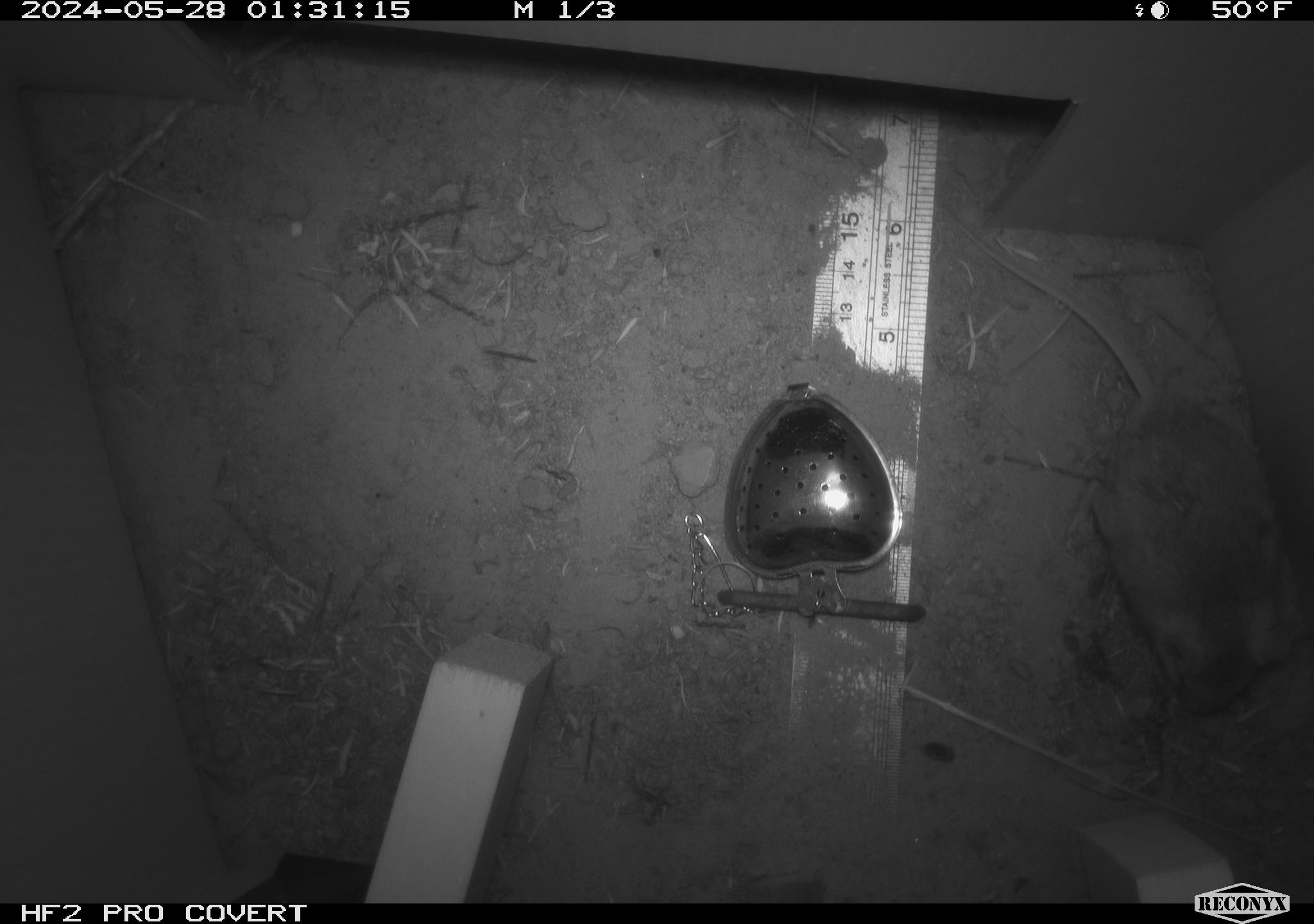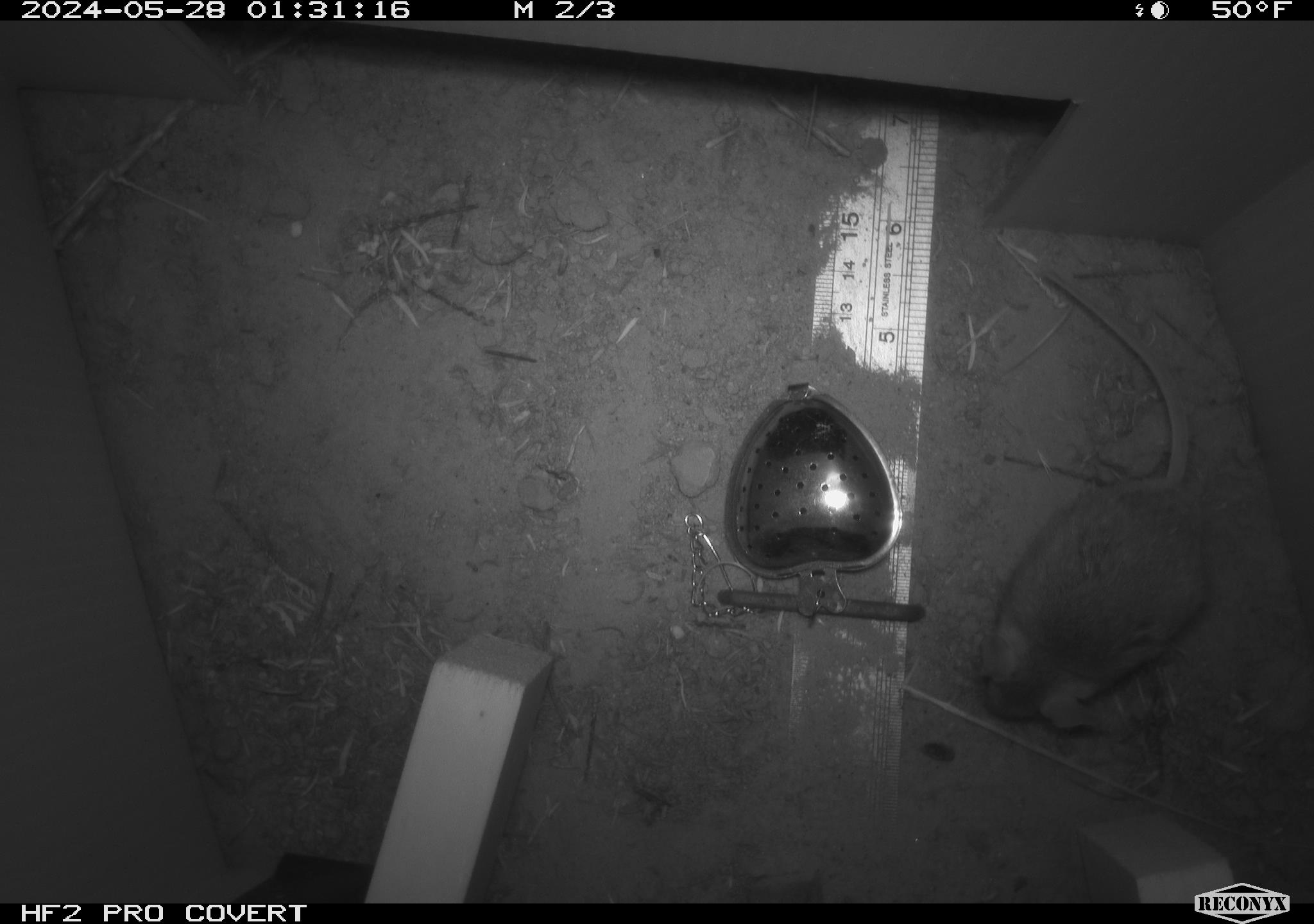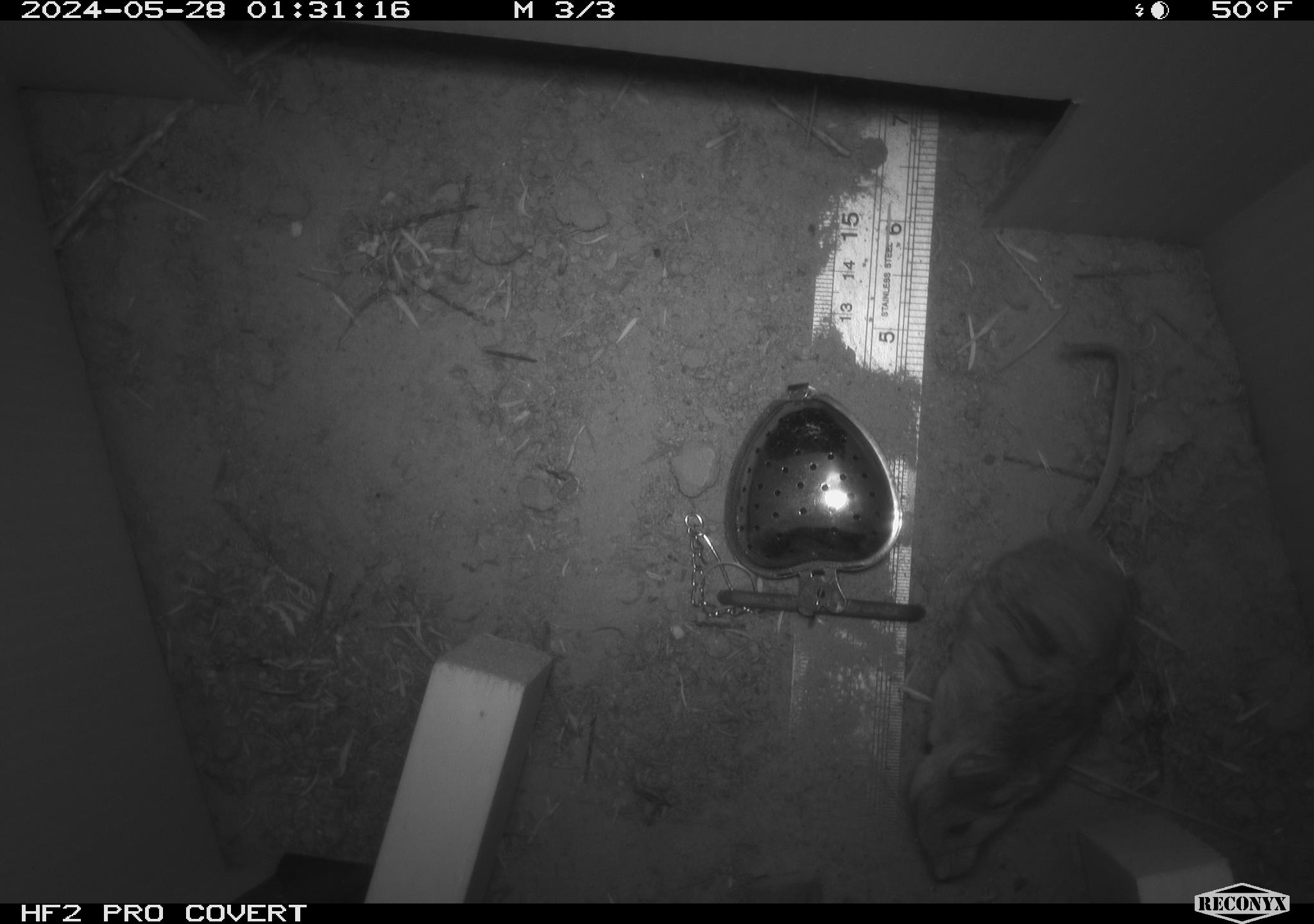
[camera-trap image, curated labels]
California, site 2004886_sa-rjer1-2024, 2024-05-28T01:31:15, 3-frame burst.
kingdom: Animalia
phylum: Chordata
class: Mammalia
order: Rodentia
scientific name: Rodentia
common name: mouse species